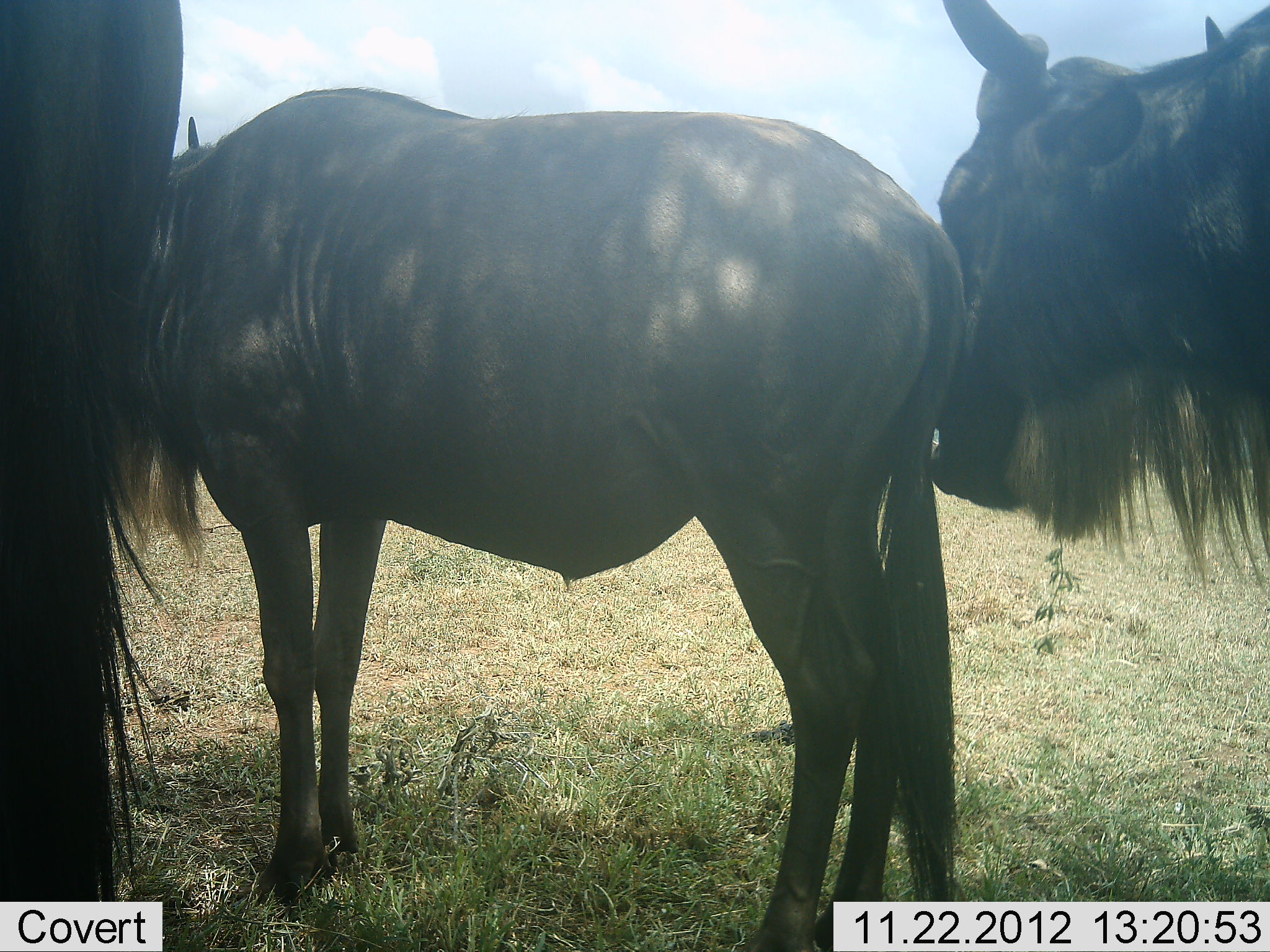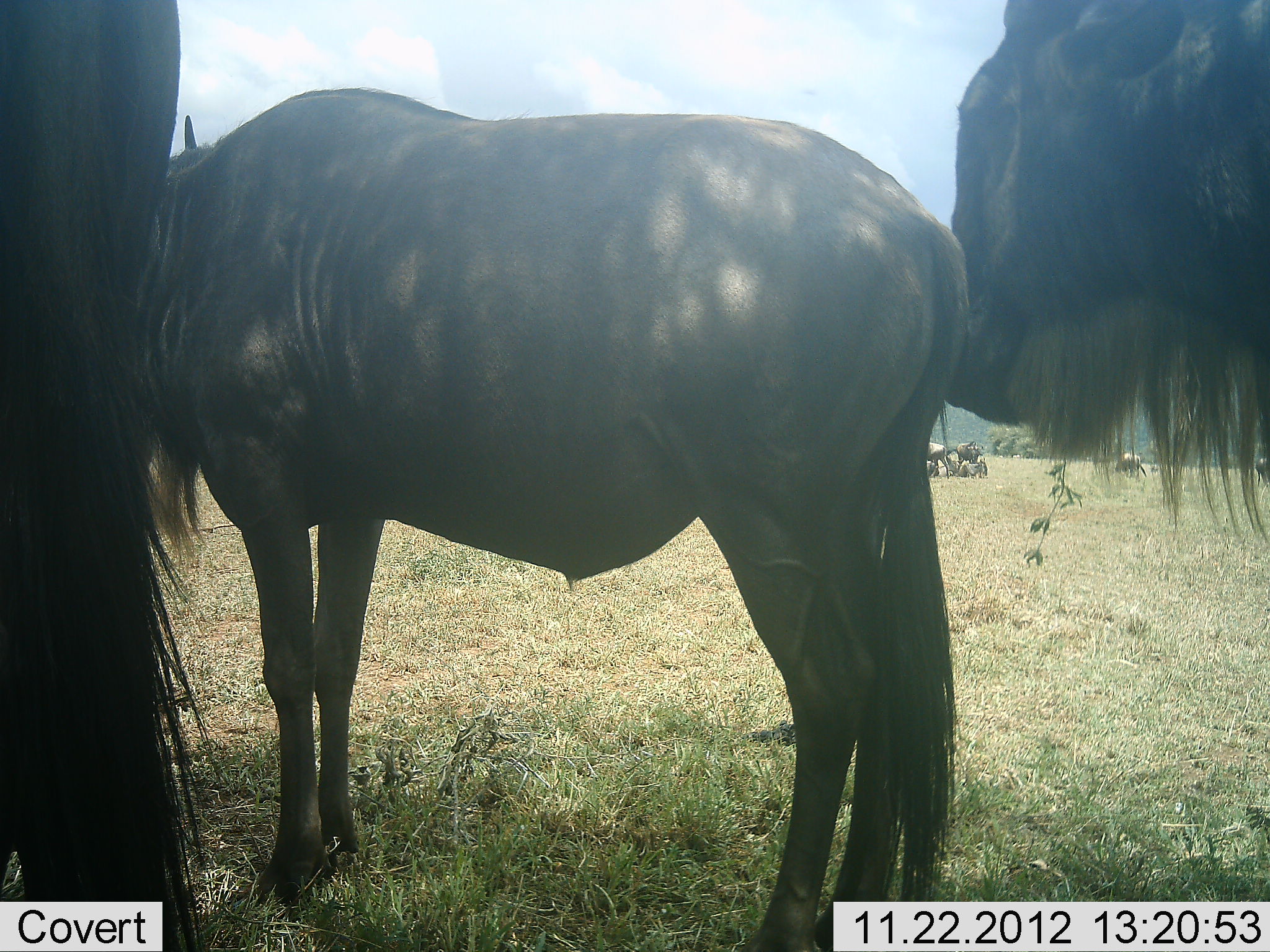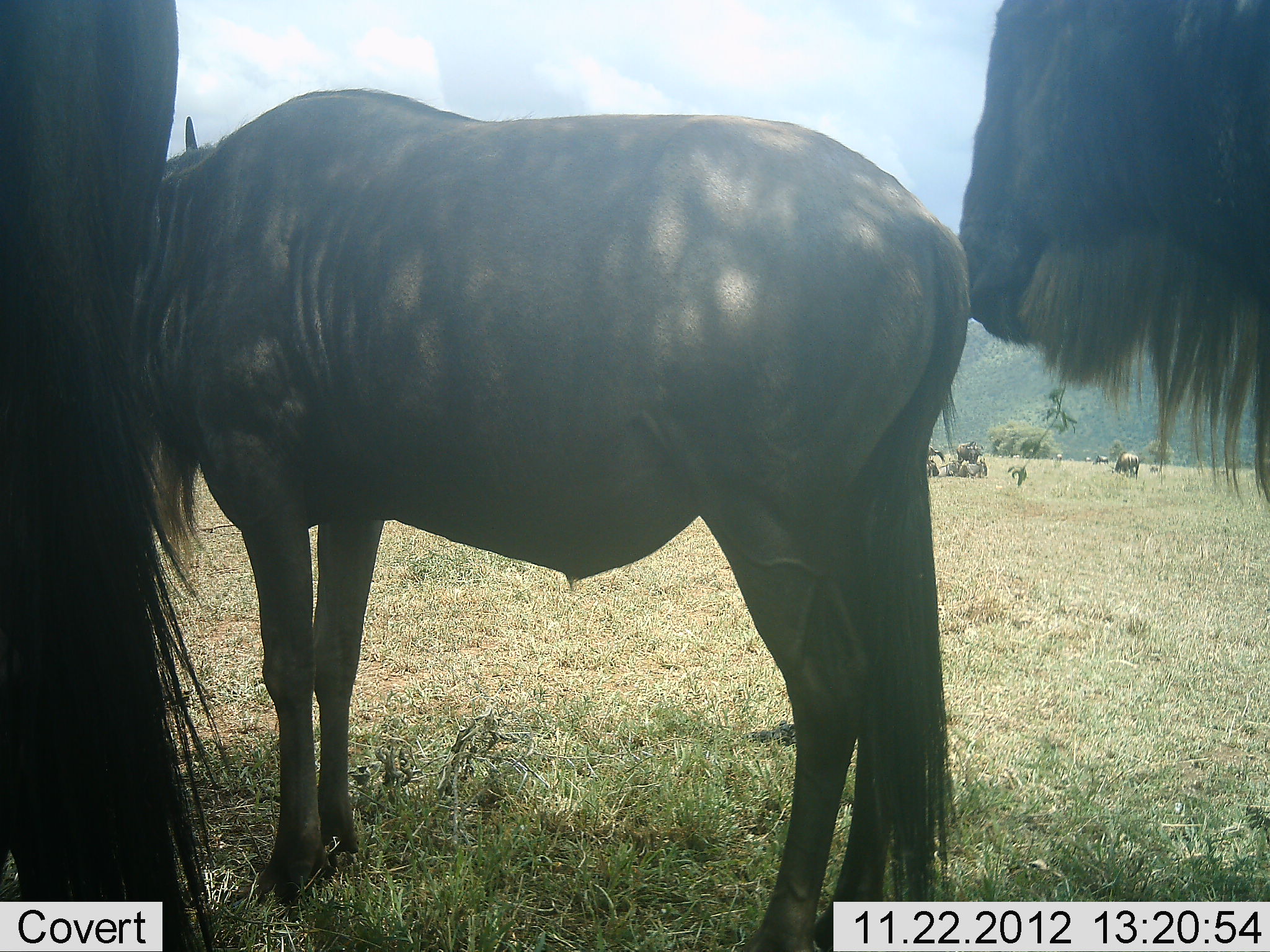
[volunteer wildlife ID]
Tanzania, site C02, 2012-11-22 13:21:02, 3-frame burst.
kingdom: Animalia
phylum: Chordata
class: Mammalia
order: Artiodactyla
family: Bovidae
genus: Connochaetes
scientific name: Connochaetes taurinus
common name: blue wildebeest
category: wildebeest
Wildebeest (blue wildebeest) (Connochaetes taurinus), count 6. Behavior (volunteer vote fractions): standing 88%, resting 33%, moving 17%, interacting 17%. Young present (vote fraction): 7%. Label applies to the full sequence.